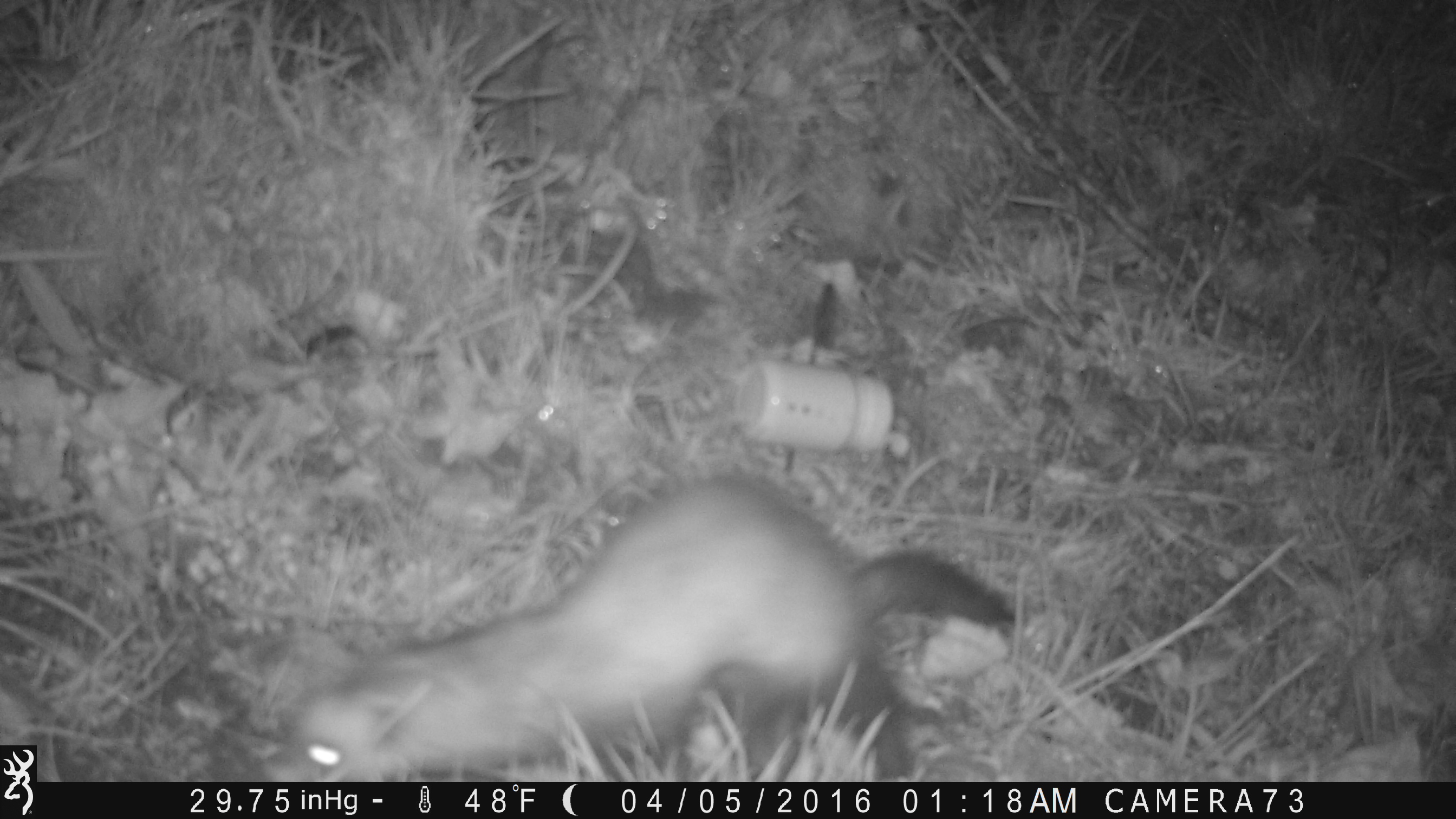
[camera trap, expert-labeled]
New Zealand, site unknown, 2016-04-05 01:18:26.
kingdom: Animalia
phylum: Chordata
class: Mammalia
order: Carnivora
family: Mustelidae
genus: Mustela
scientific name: Mustela furo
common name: ferret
Ferret (Mustela furo).